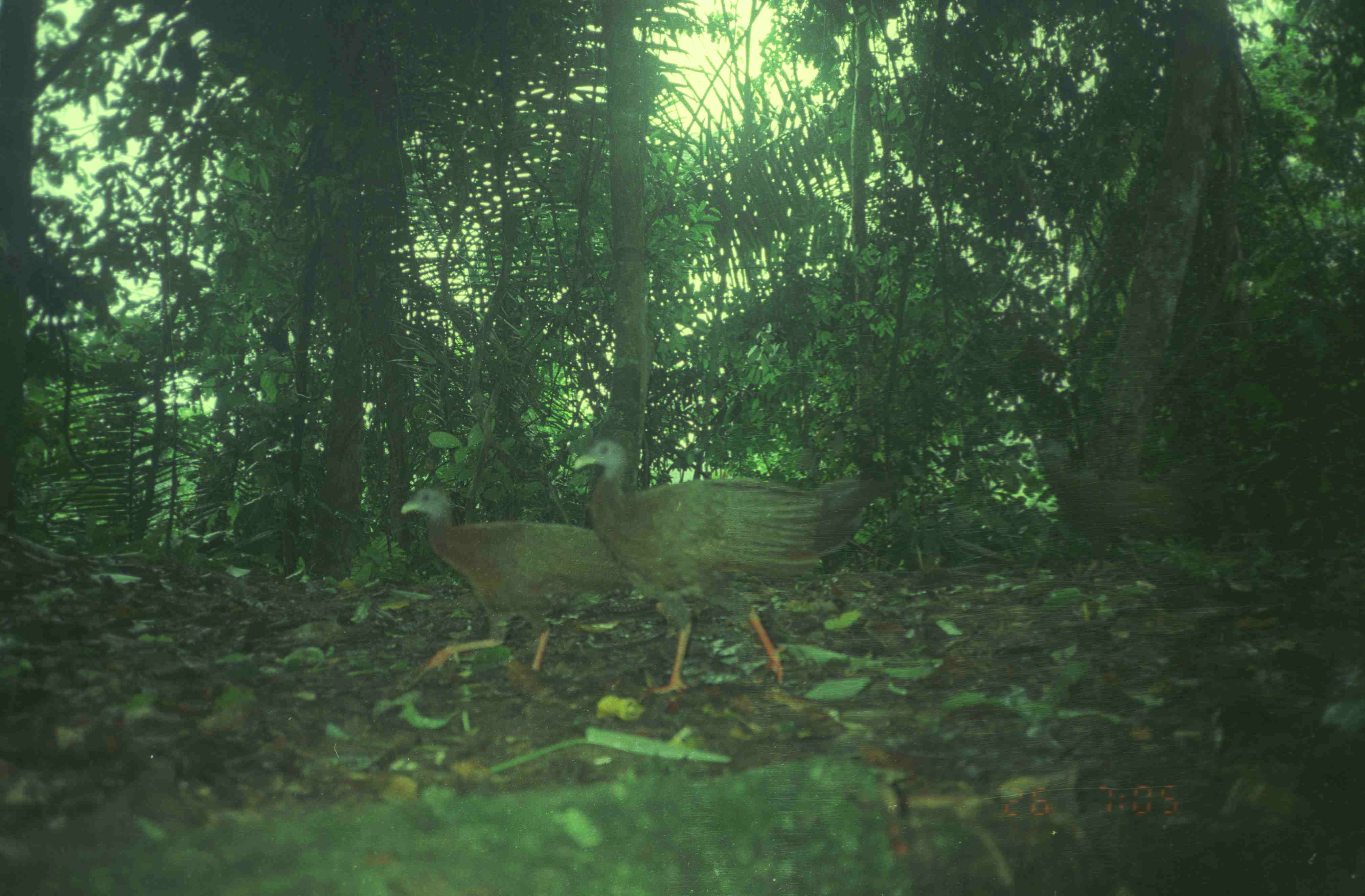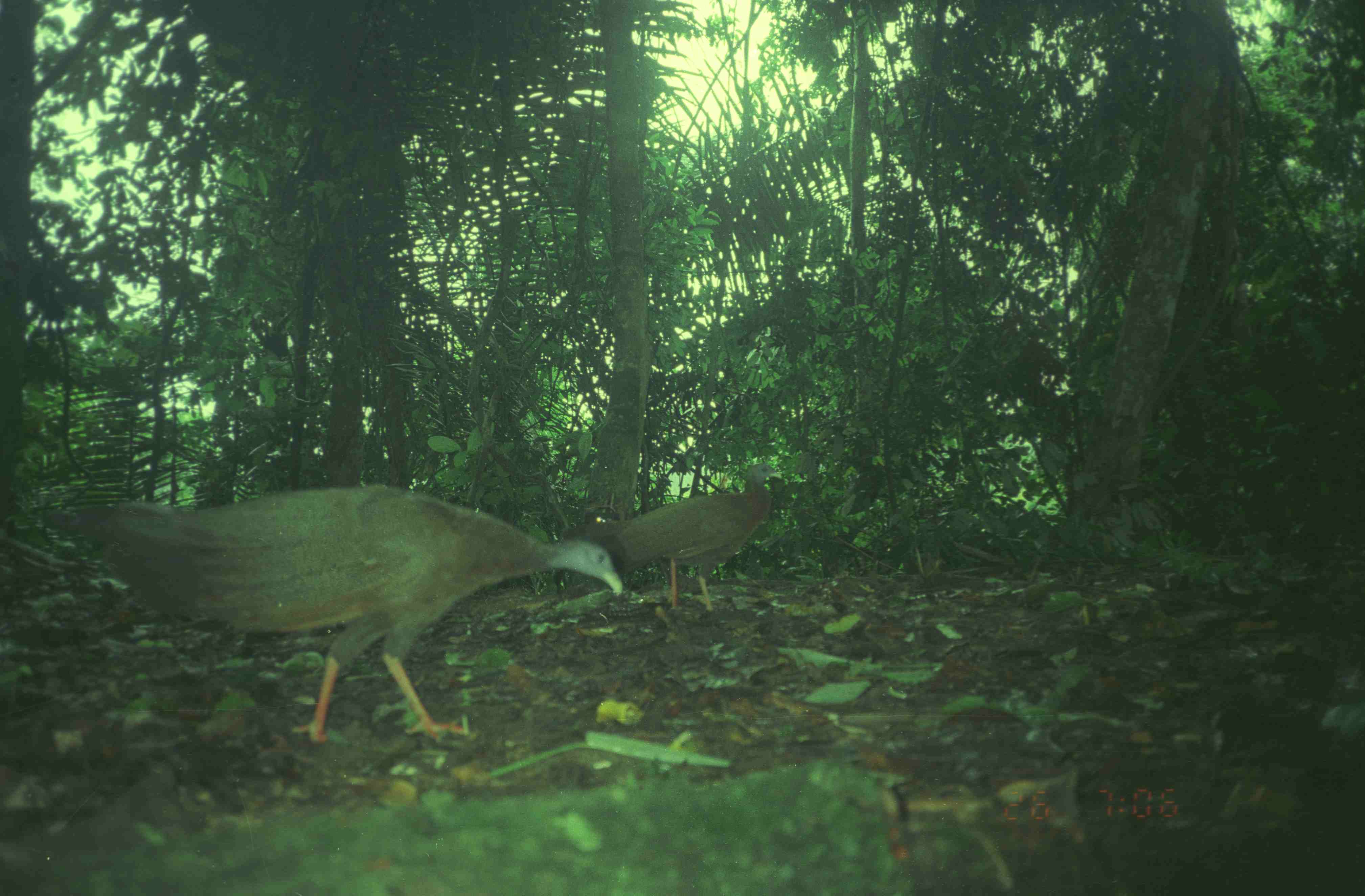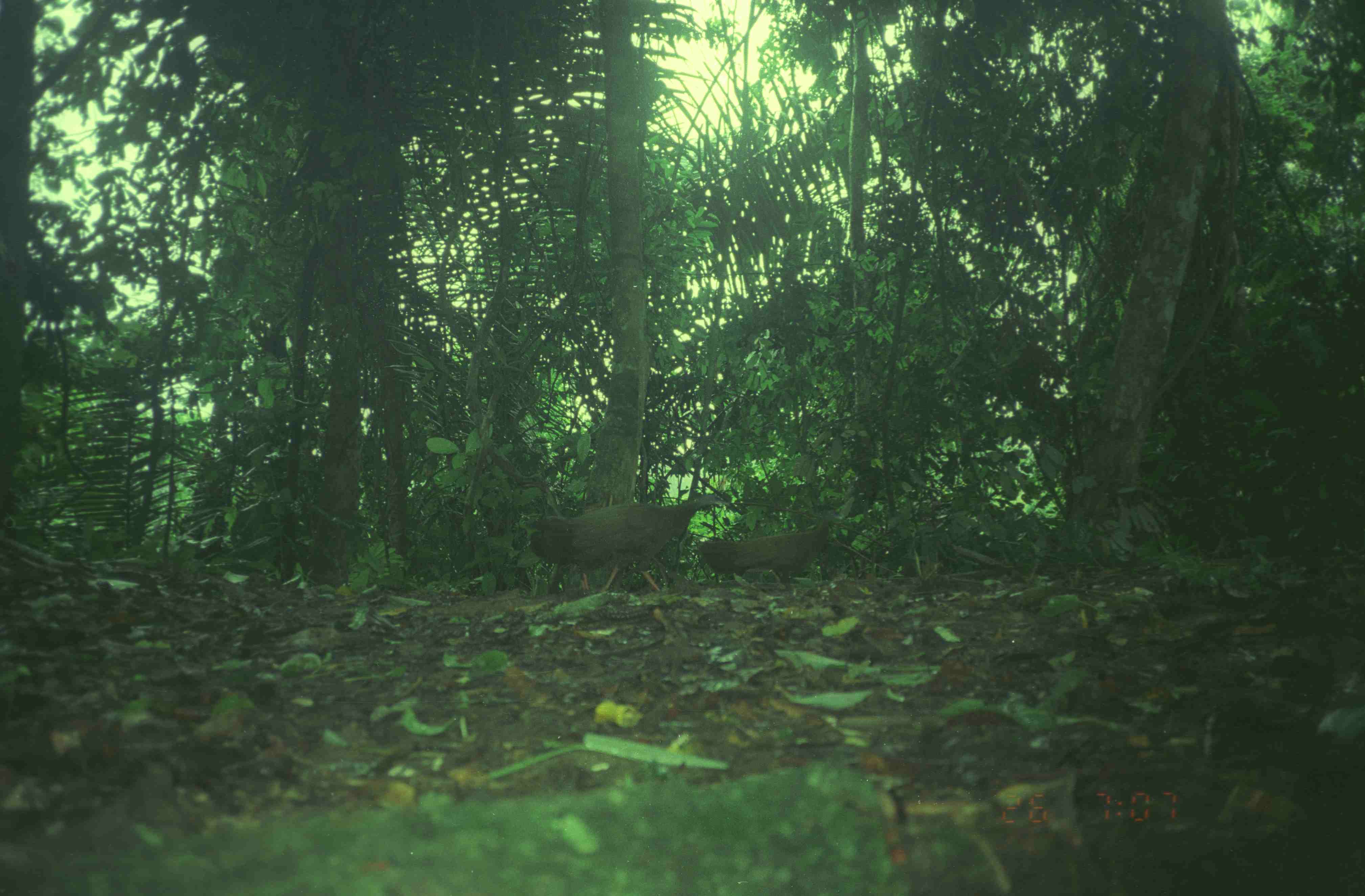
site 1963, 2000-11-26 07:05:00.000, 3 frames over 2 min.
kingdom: Animalia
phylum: Chordata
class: Aves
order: Galliformes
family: Phasianidae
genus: Argusianus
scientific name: Argusianus argus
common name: great argus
Argusianus argus (great argus), count 3.